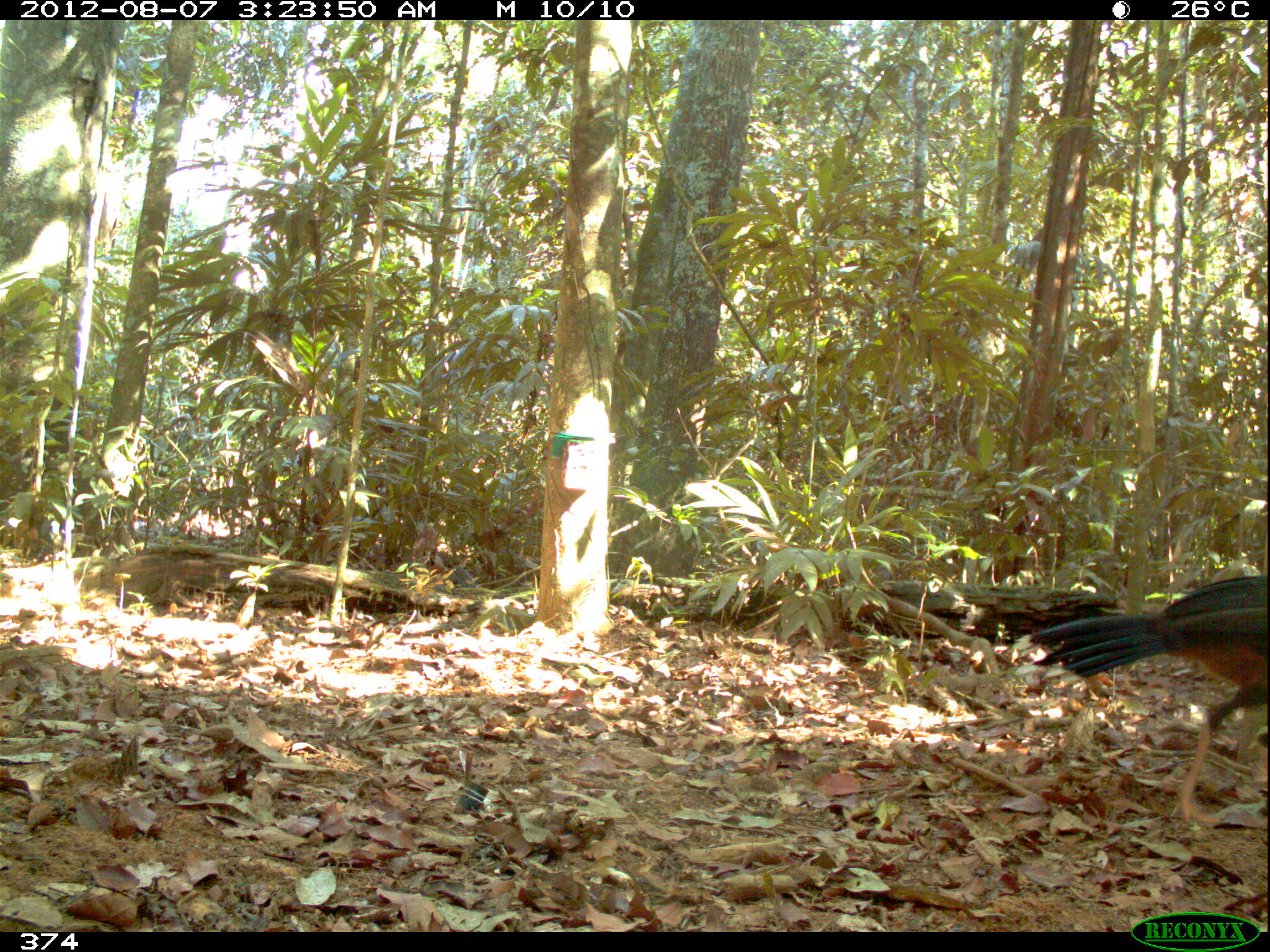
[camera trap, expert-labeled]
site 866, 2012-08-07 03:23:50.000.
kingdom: Animalia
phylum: Chordata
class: Aves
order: Galliformes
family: Cracidae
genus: Mitu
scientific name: Mitu tuberosum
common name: razor-billed curassow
Mitu tuberosum (razor-billed curassow).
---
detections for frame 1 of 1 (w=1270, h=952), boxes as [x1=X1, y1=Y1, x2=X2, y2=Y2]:
mitu tuberosum: [x1=1007, y1=574, x2=1267, y2=826]